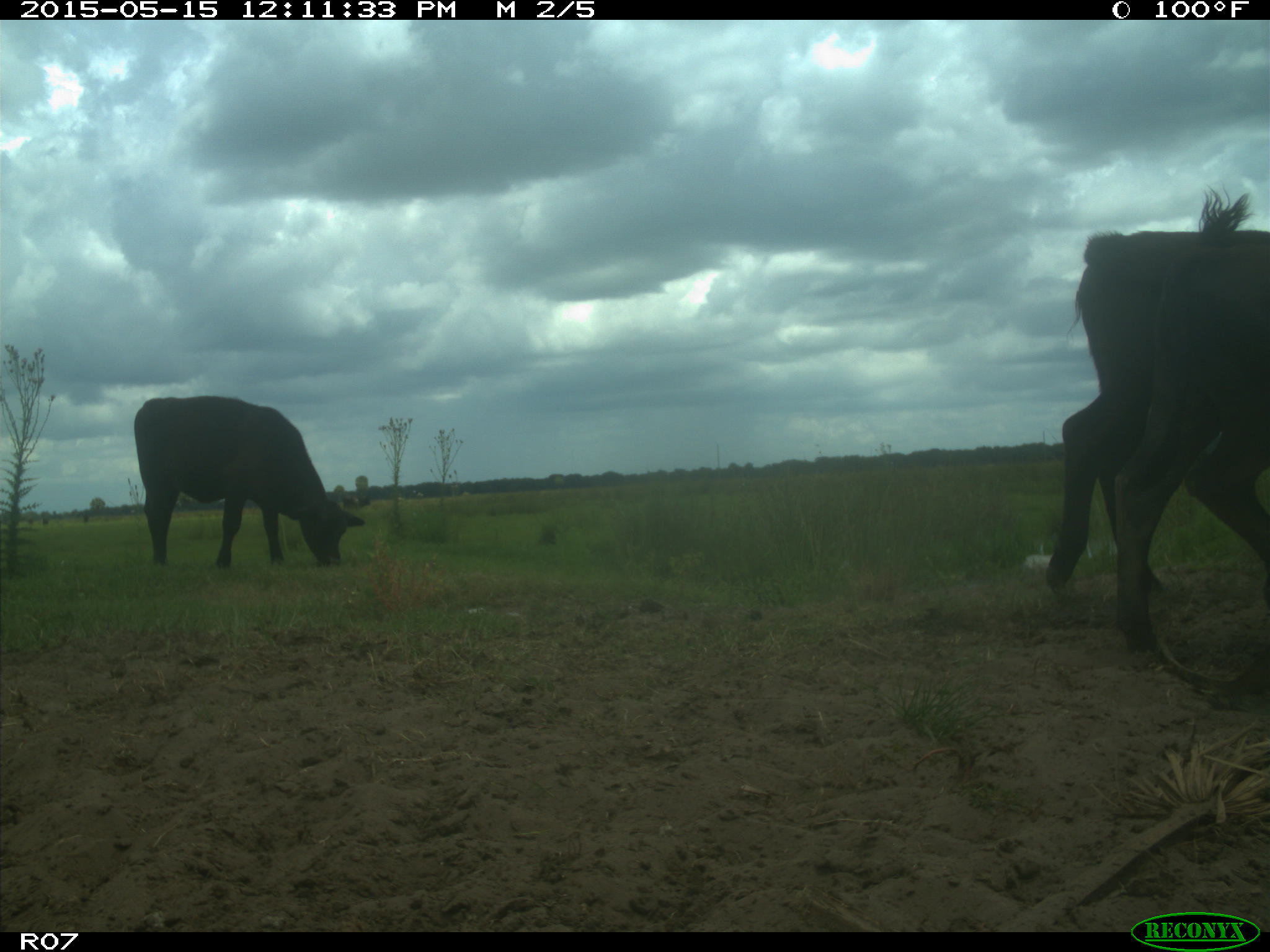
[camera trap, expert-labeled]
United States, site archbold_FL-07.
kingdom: Animalia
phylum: Chordata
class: Mammalia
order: Artiodactyla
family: Bovidae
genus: Bos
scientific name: Bos taurus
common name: domestic cow